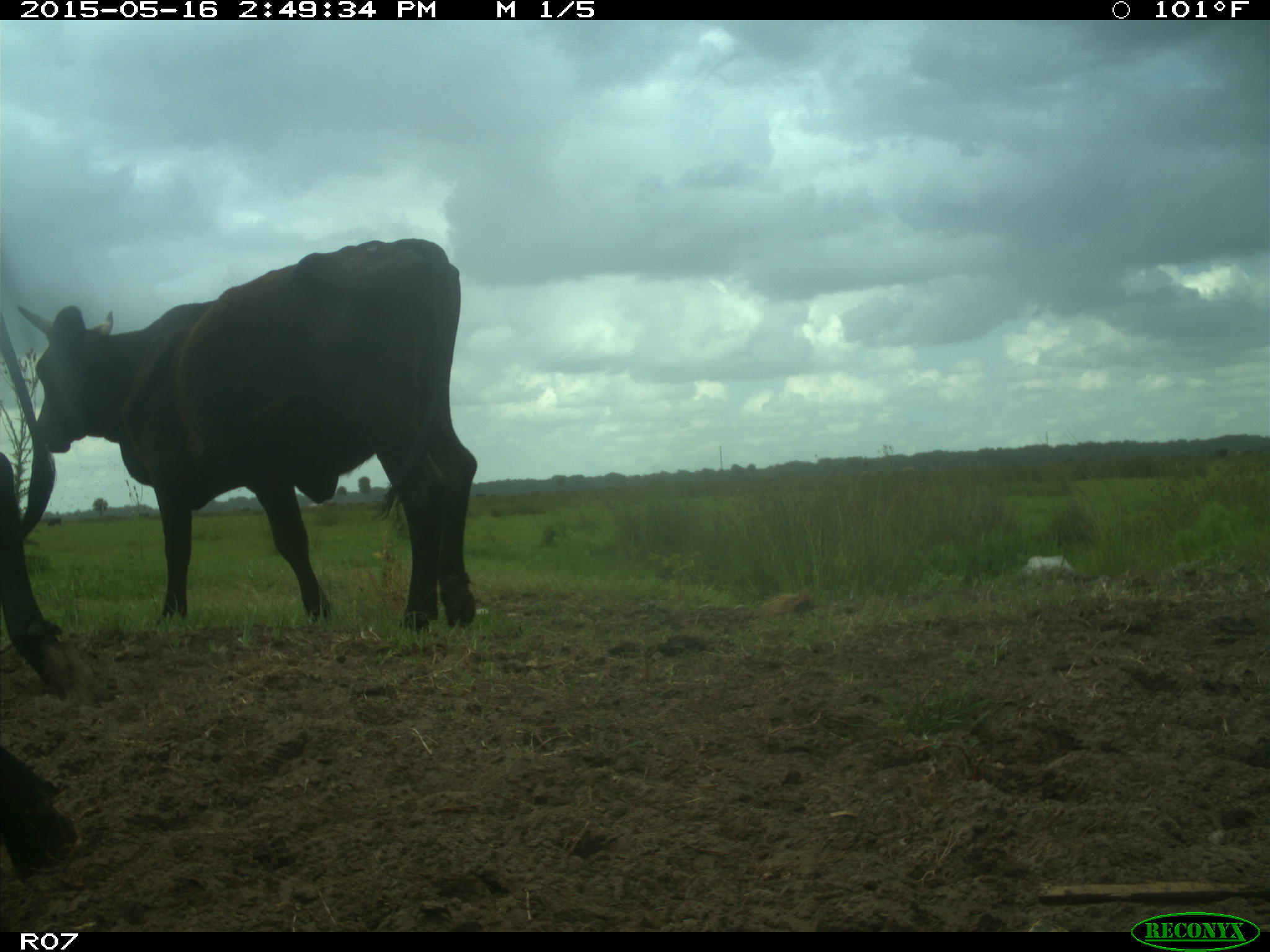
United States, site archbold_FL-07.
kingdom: Animalia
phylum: Chordata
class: Mammalia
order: Artiodactyla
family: Bovidae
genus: Bos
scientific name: Bos taurus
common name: domestic cow